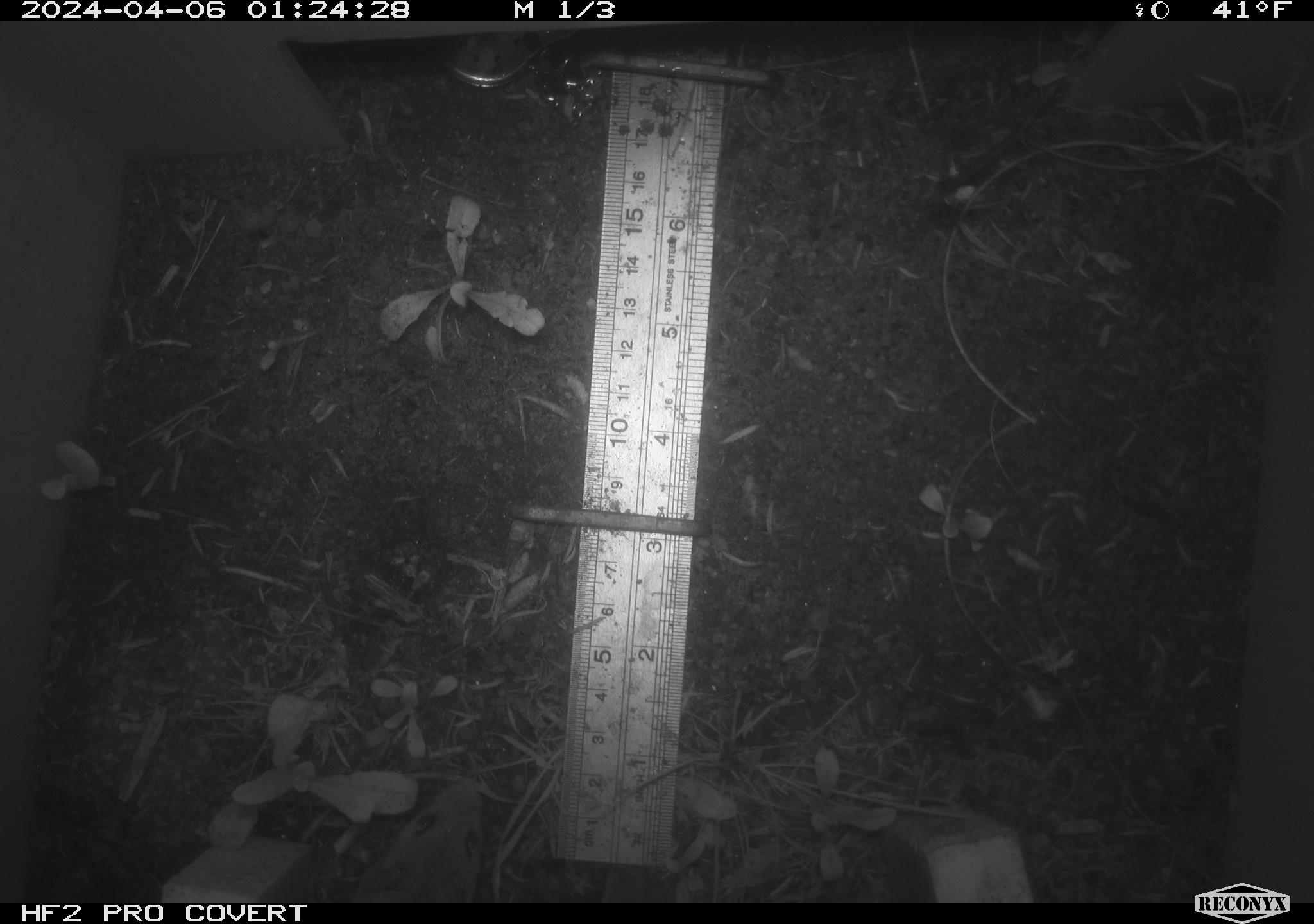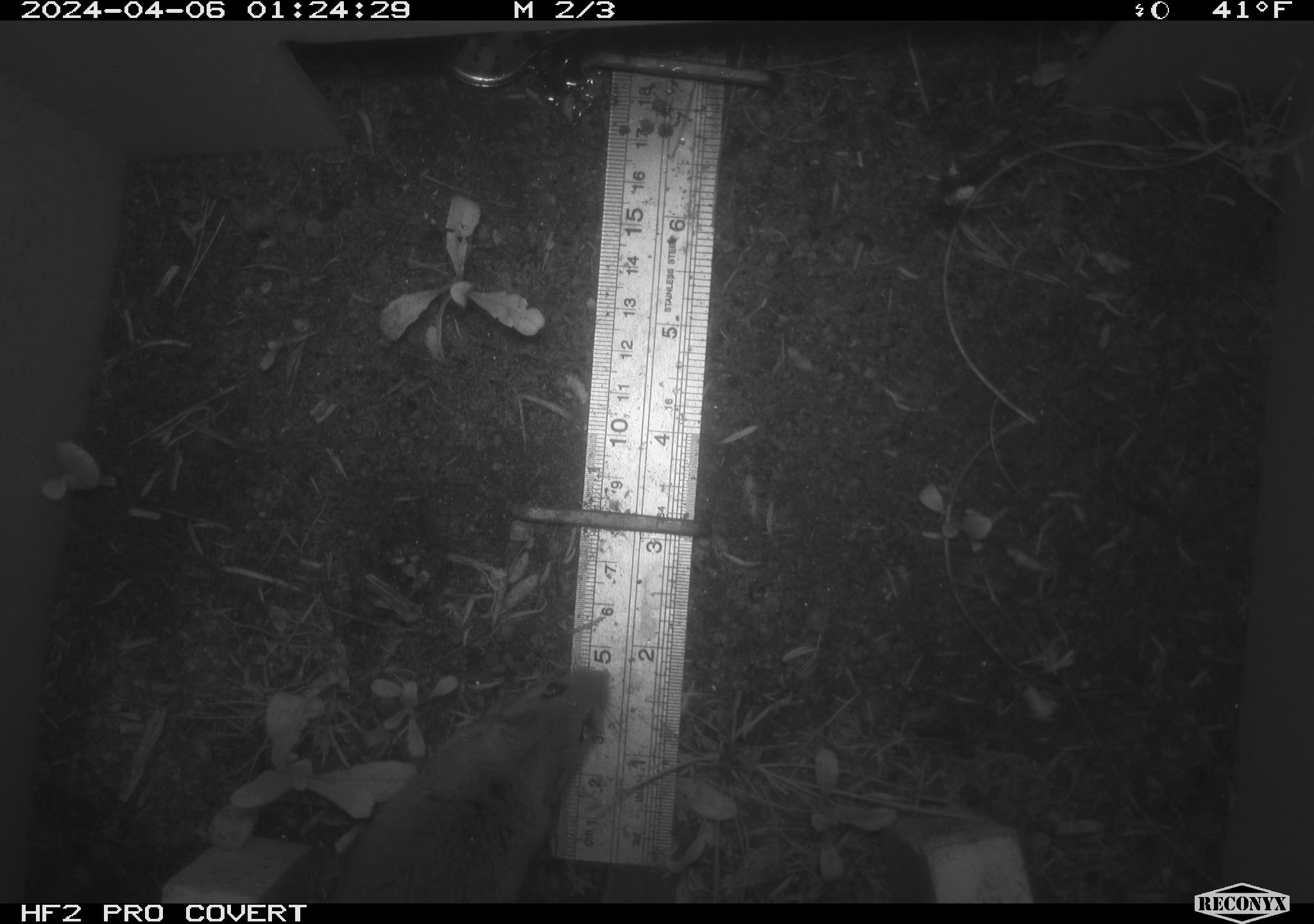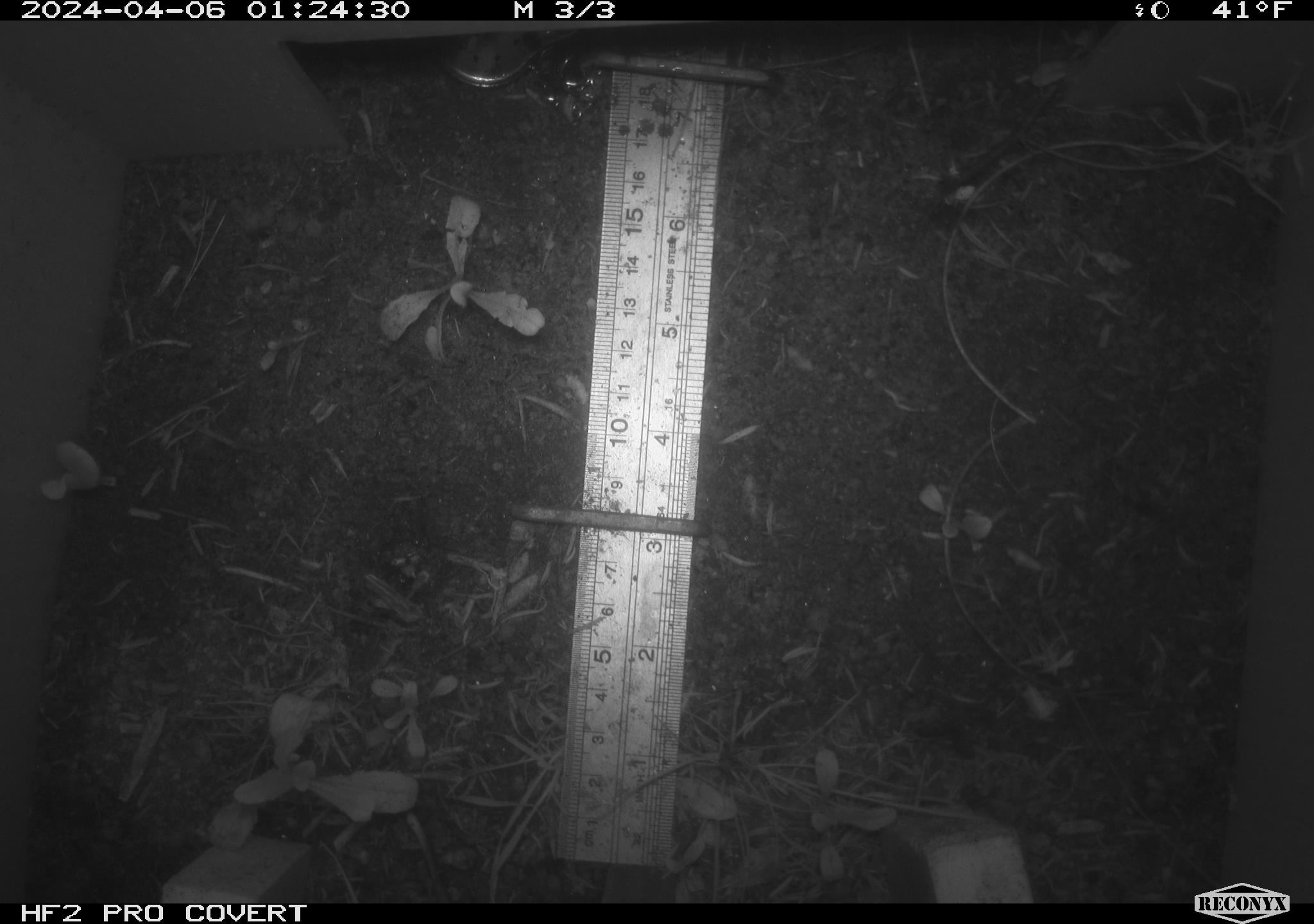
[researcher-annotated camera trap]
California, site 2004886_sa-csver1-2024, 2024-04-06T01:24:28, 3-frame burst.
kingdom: Animalia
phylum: Chordata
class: Mammalia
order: Rodentia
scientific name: Rodentia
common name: rodent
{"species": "rodent (Rodentia)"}